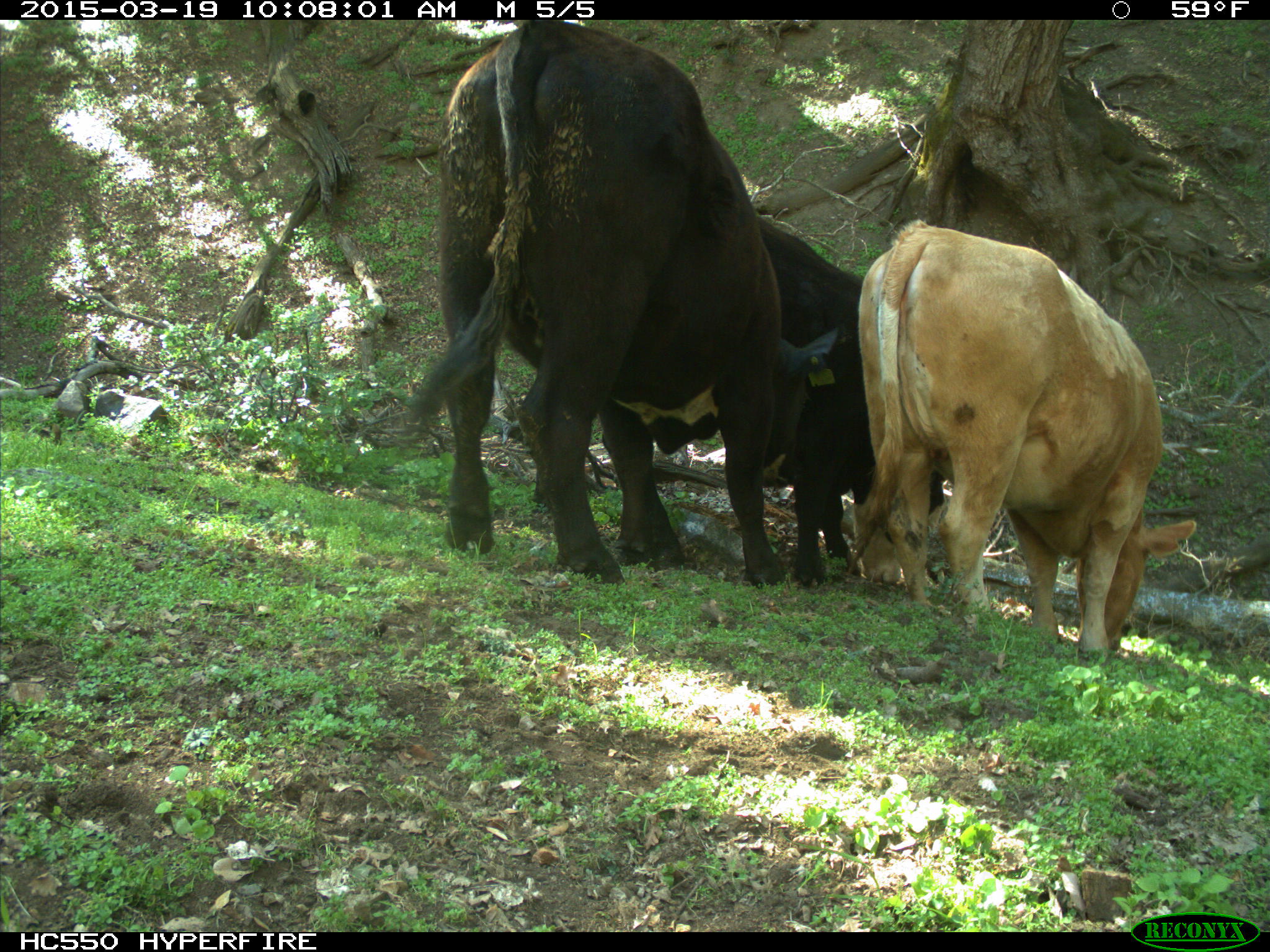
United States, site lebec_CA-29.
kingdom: Animalia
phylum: Chordata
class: Mammalia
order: Artiodactyla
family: Bovidae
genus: Bos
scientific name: Bos taurus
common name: domestic cow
Bos taurus (domestic cow).